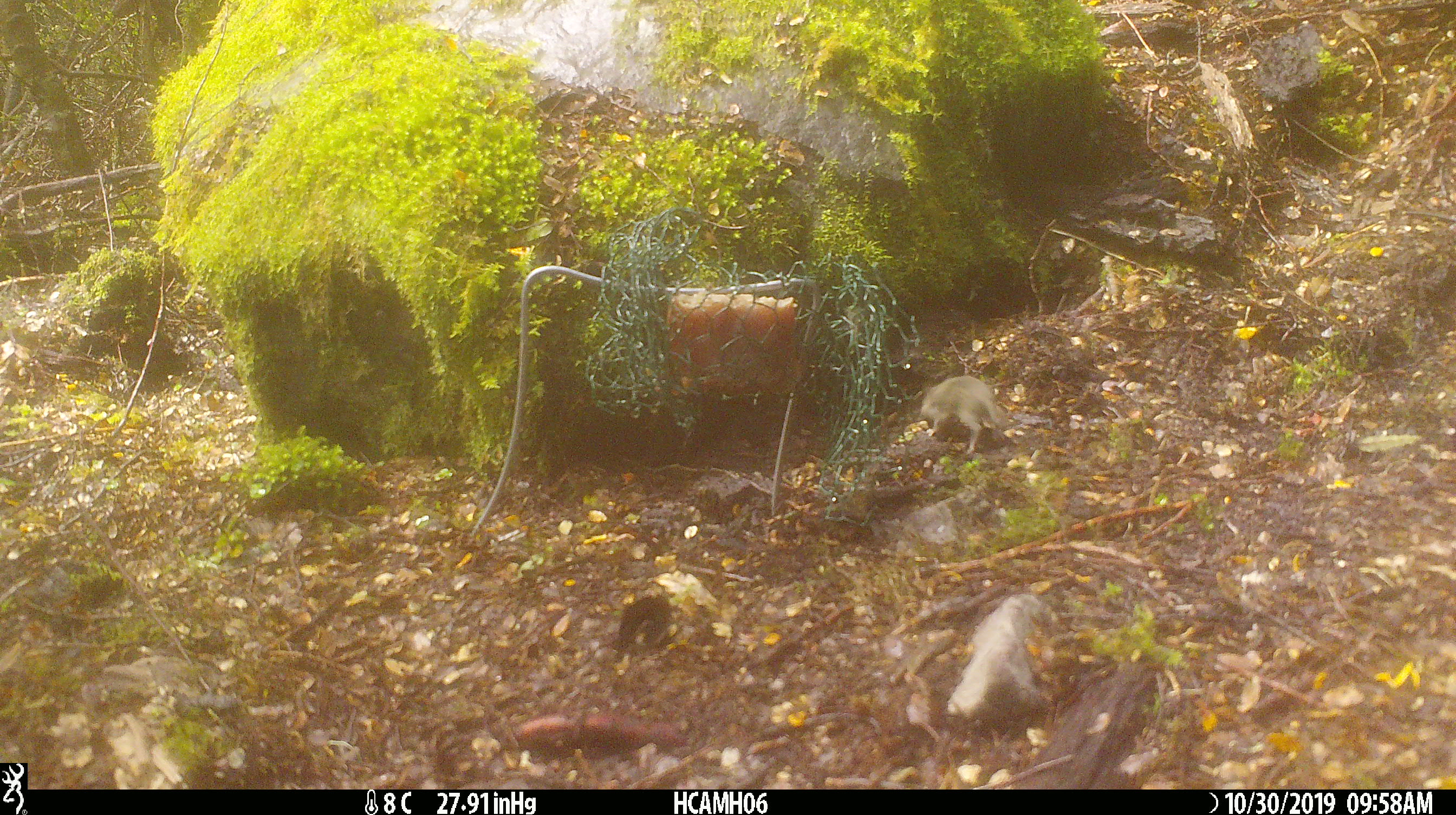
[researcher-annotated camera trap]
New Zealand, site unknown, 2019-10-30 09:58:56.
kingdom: Animalia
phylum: Chordata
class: Mammalia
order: Rodentia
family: Muridae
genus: Mus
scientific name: Mus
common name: mouse